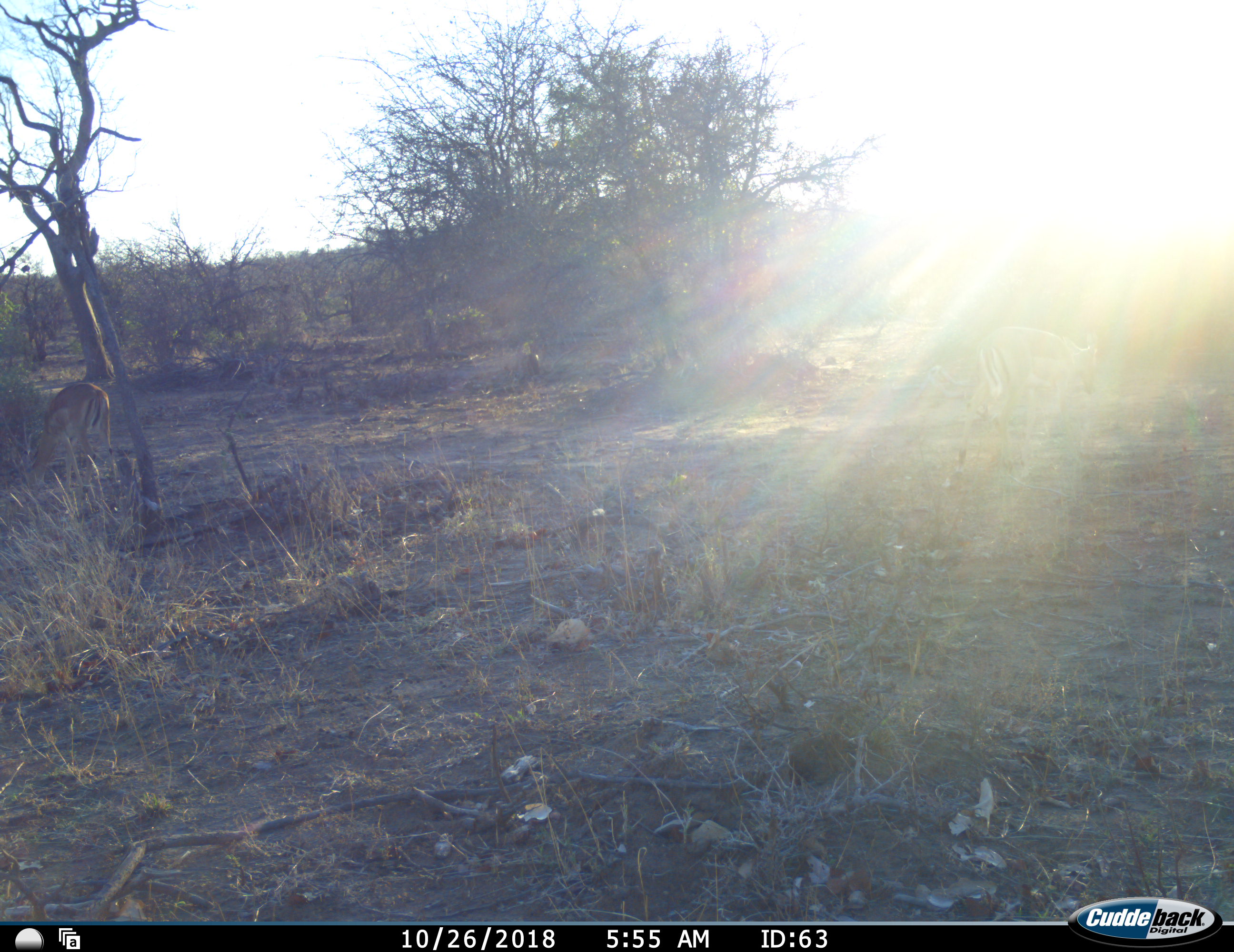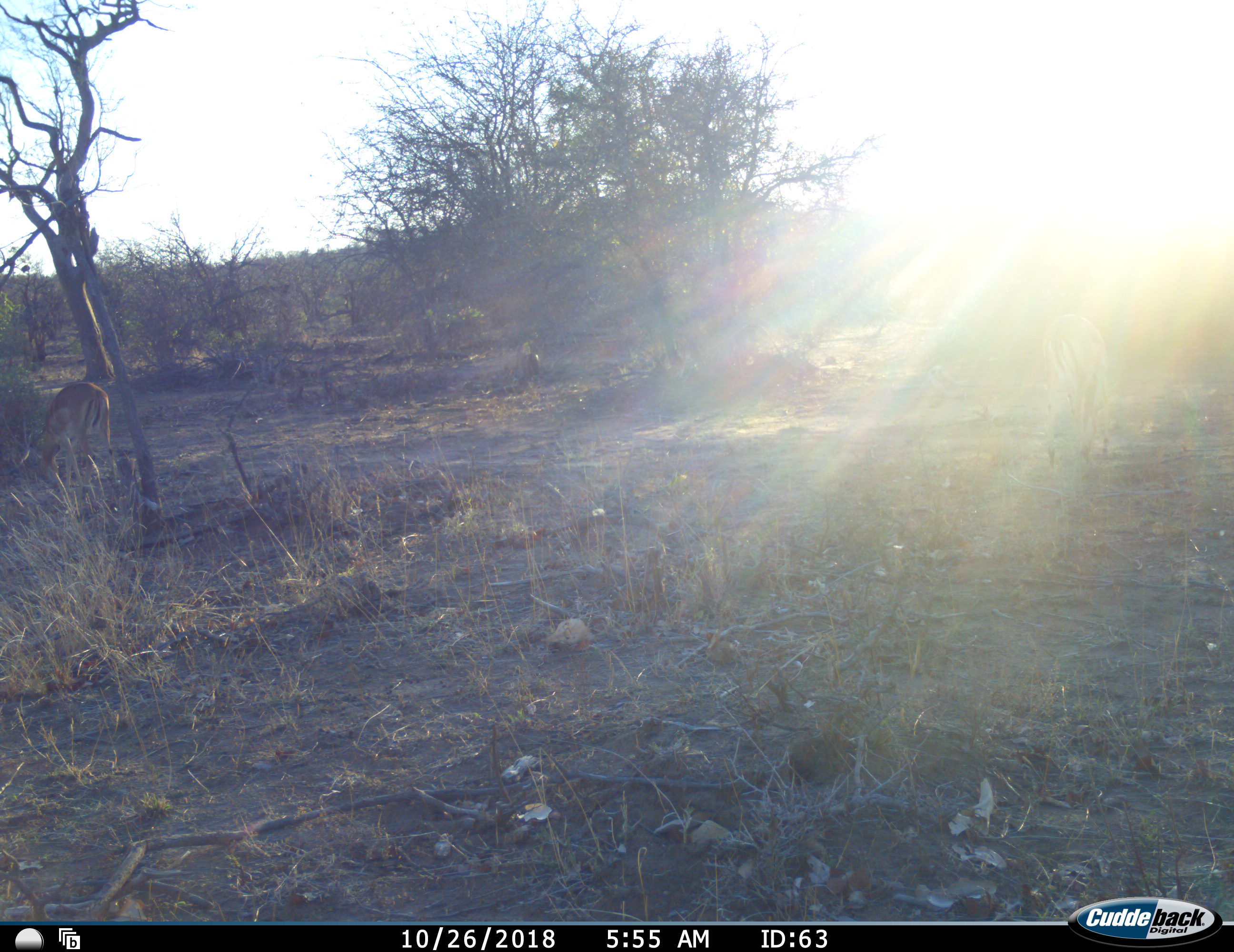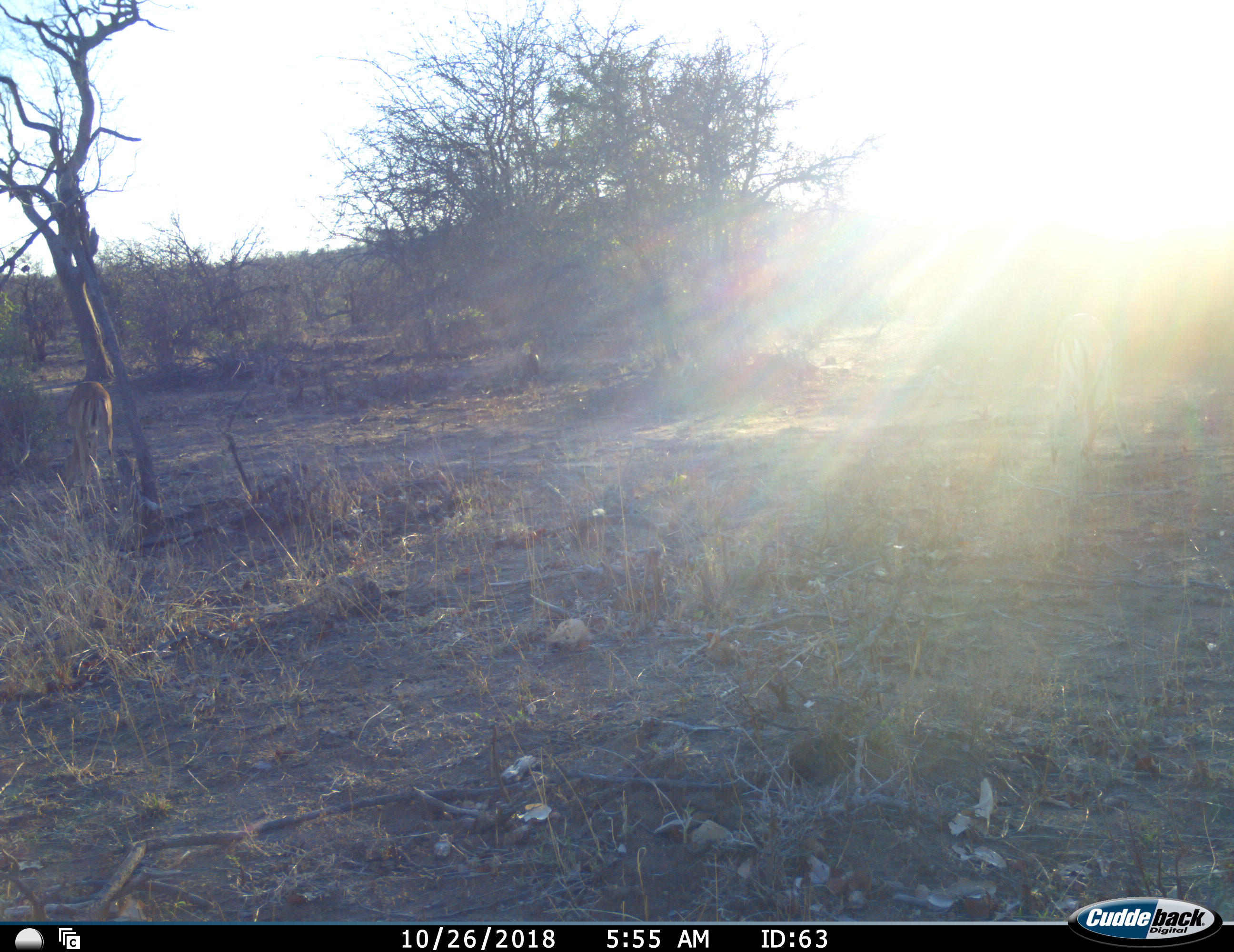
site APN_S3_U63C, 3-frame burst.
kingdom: Animalia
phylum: Chordata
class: Mammalia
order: Artiodactyla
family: Bovidae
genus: Aepyceros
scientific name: Aepyceros melampus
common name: impala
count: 2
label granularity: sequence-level